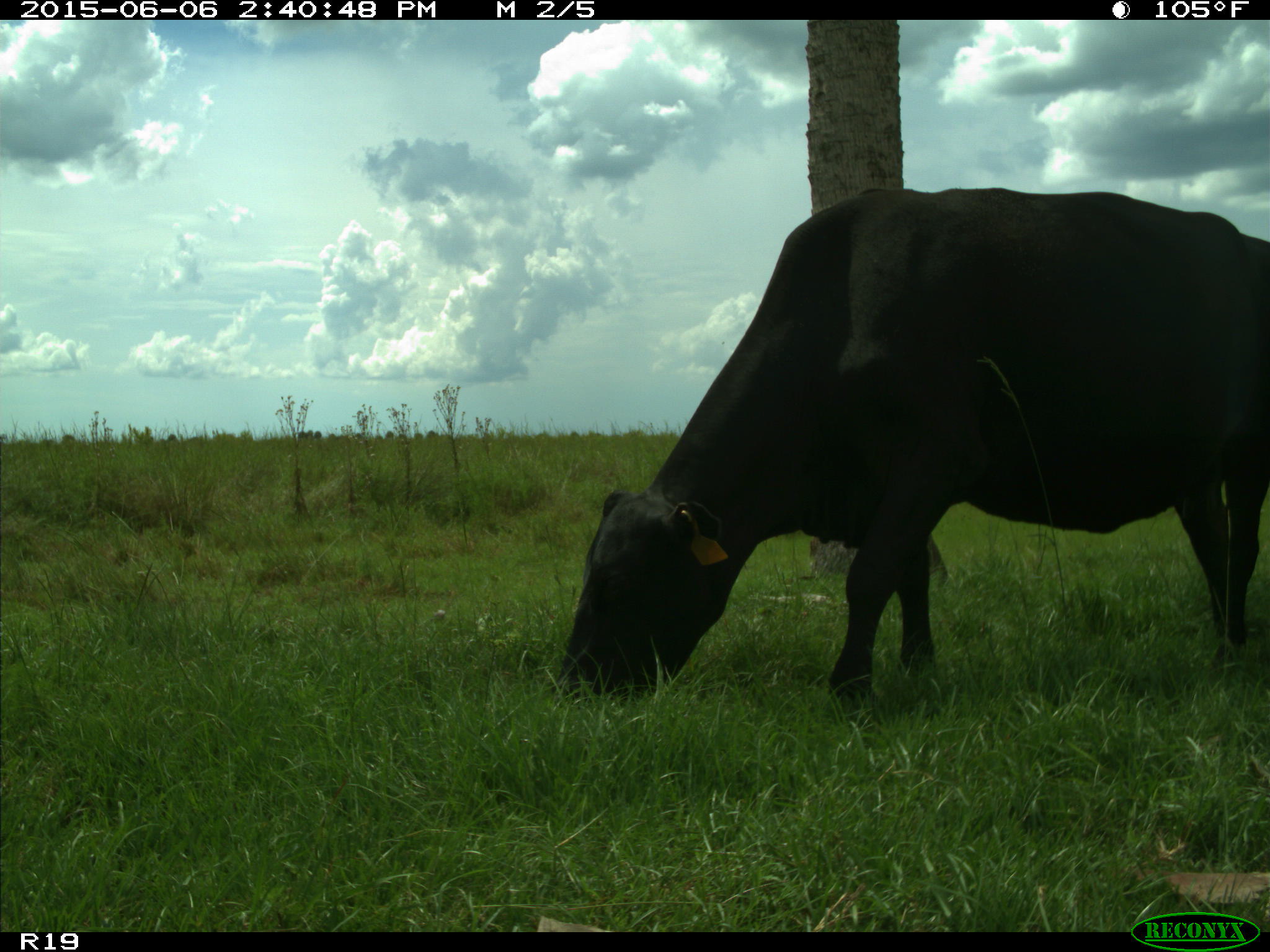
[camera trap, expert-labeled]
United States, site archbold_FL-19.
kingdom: Animalia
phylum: Chordata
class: Mammalia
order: Artiodactyla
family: Bovidae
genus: Bos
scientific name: Bos taurus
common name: domestic cow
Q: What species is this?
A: Bos taurus (domestic cow).